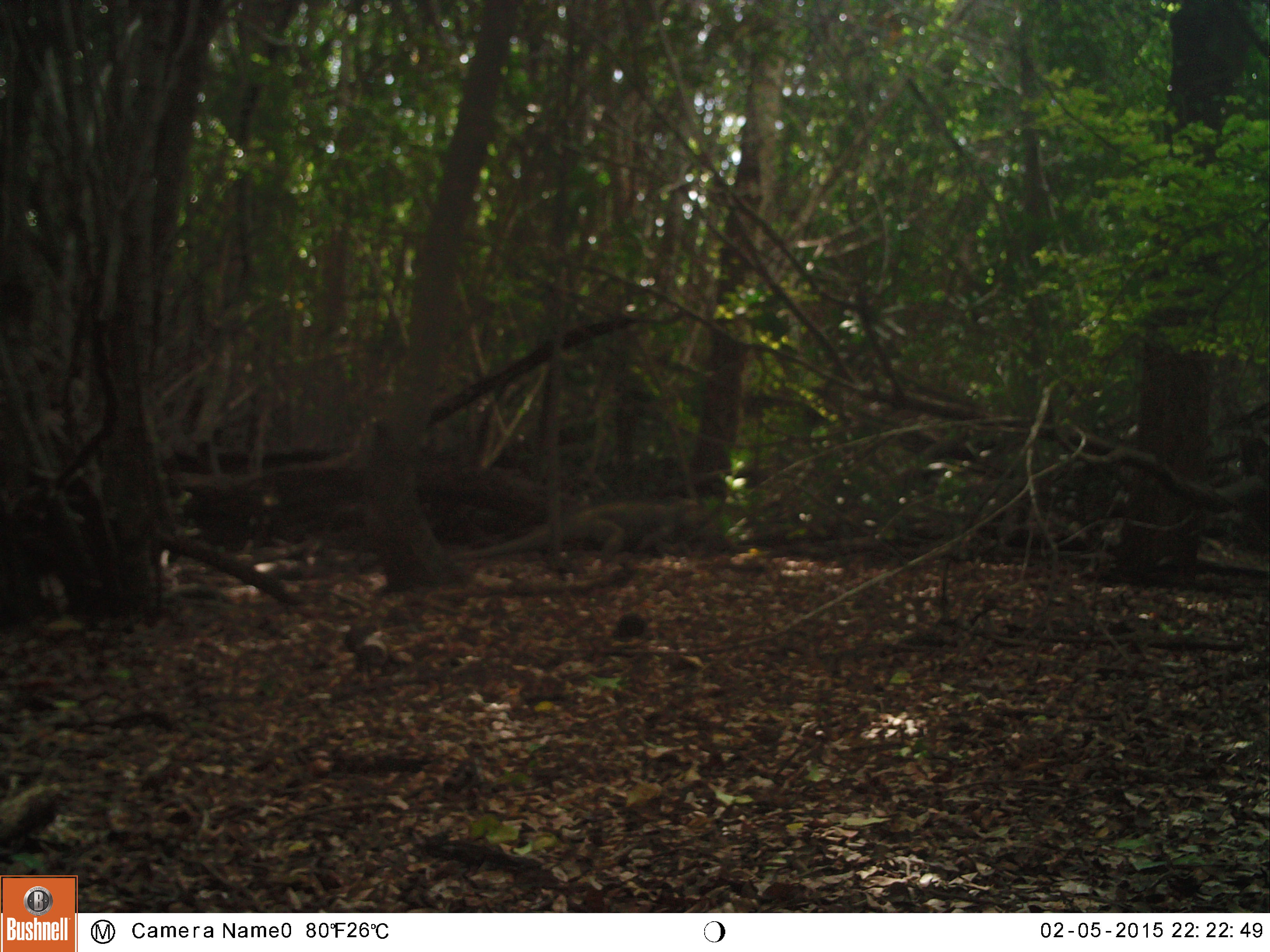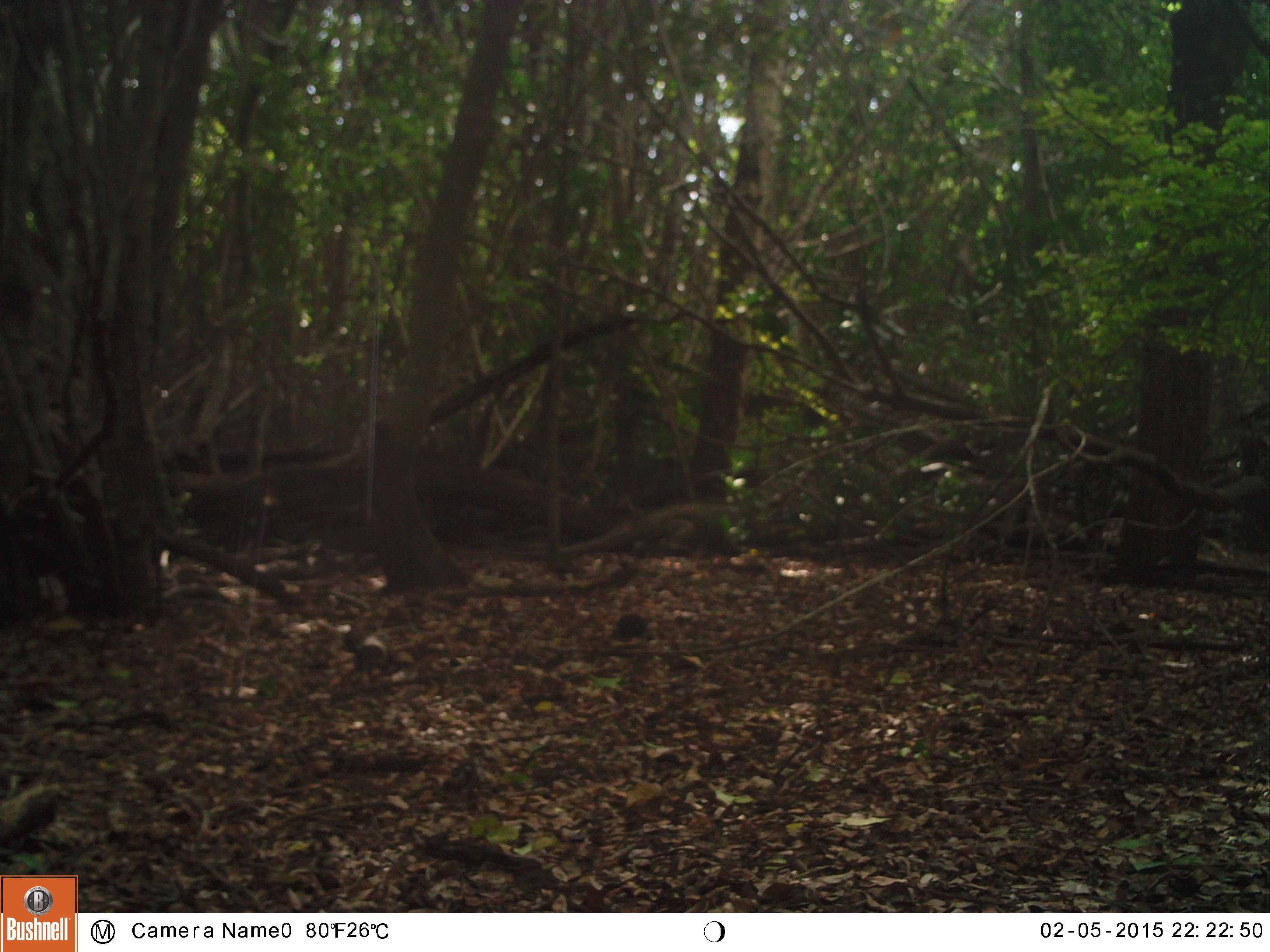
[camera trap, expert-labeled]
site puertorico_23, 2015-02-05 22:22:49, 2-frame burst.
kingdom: Animalia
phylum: Chordata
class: Reptilia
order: Squamata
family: Iguanidae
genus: Iguana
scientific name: Iguana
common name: typical iguanas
Iguana (typical iguanas).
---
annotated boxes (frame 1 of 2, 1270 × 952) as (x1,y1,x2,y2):
iguana: (453,492,724,564)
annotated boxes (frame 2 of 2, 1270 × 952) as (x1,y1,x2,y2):
iguana: (554,487,761,559)